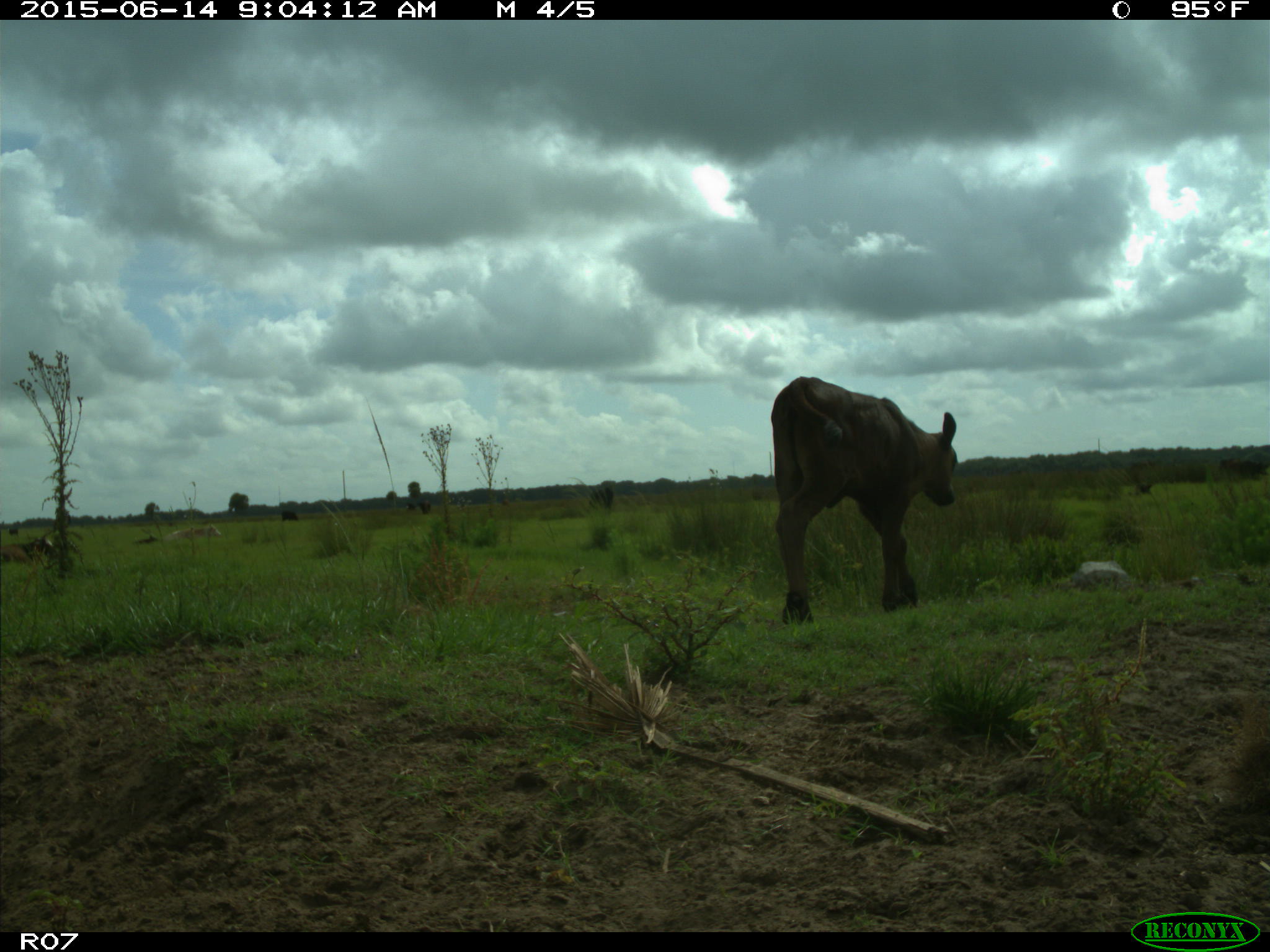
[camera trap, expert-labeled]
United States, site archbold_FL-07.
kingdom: Animalia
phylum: Chordata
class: Mammalia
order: Artiodactyla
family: Bovidae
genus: Bos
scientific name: Bos taurus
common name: domestic cow